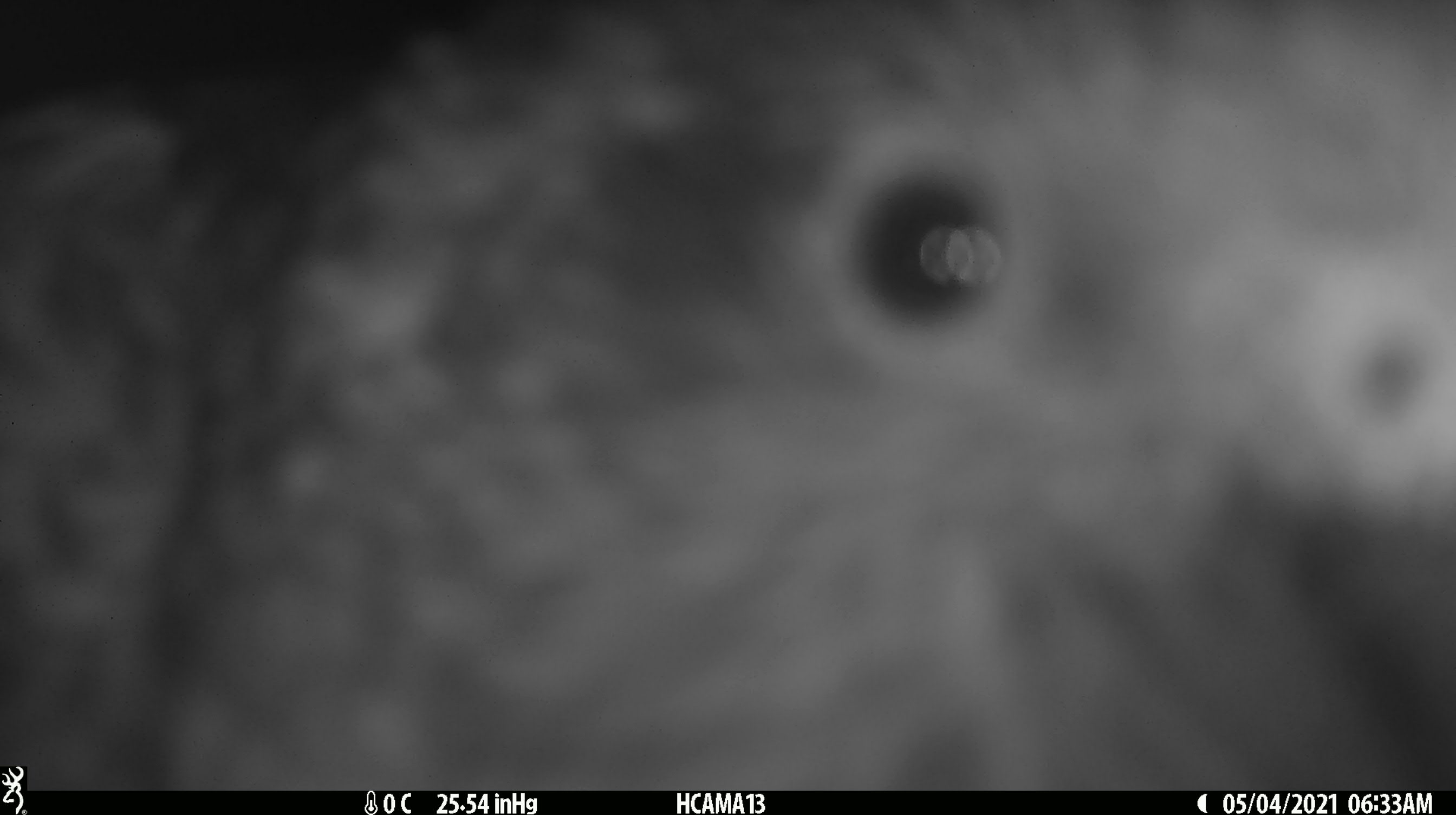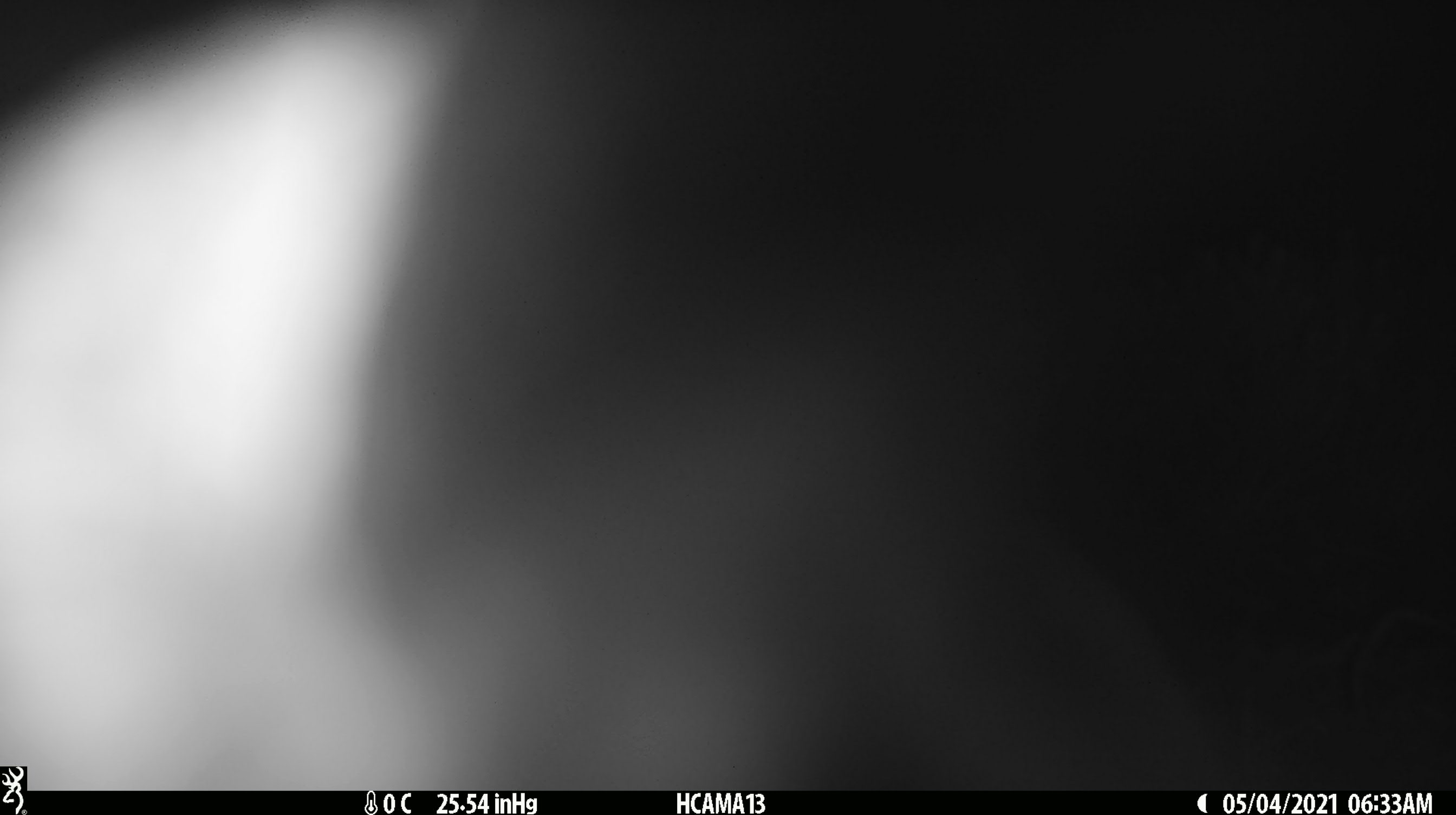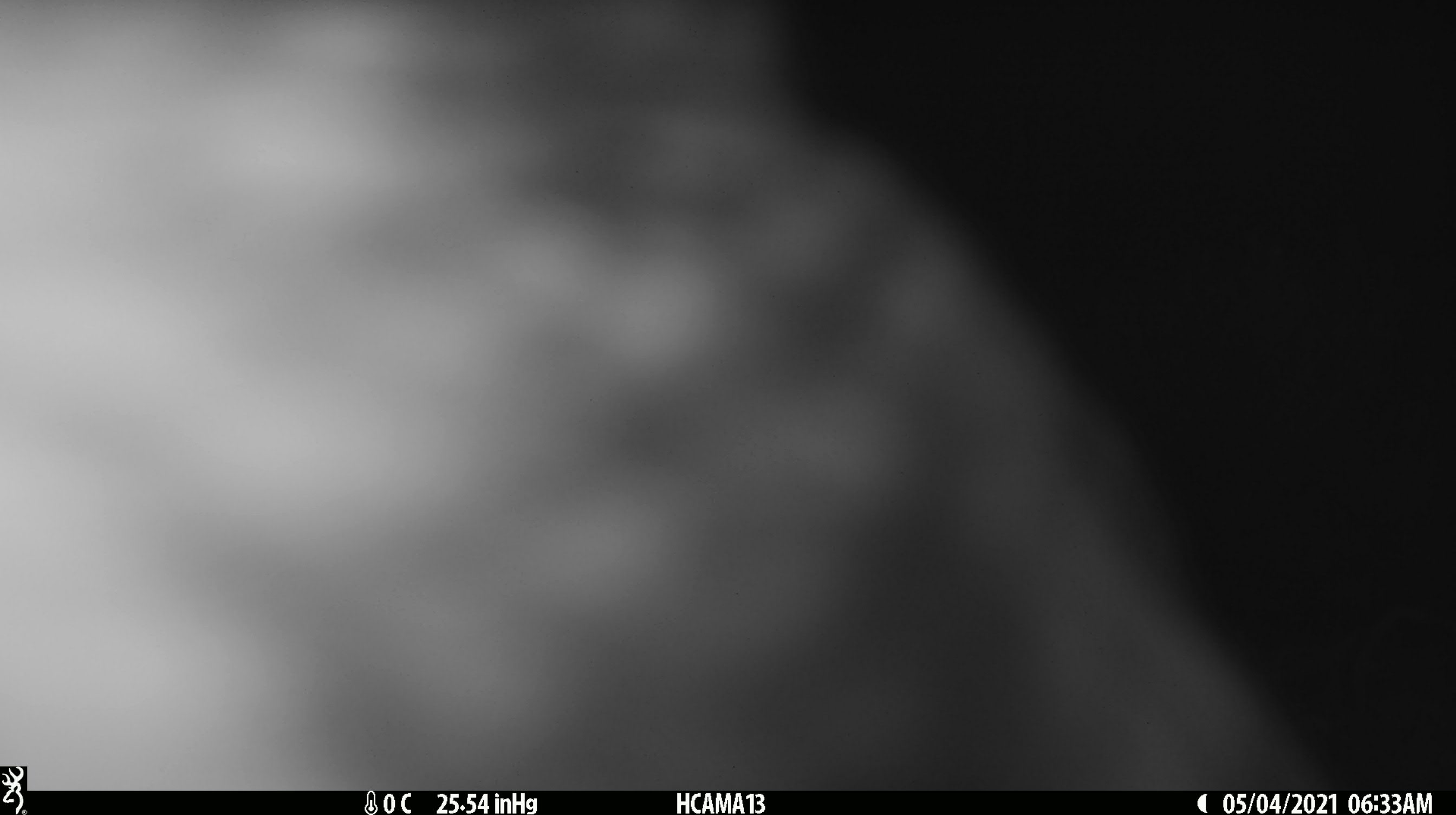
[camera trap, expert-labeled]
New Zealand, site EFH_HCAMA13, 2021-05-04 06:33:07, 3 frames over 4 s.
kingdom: Animalia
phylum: Chordata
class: Aves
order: Psittaciformes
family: Strigopidae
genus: Nestor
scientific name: Nestor notabilis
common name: kea